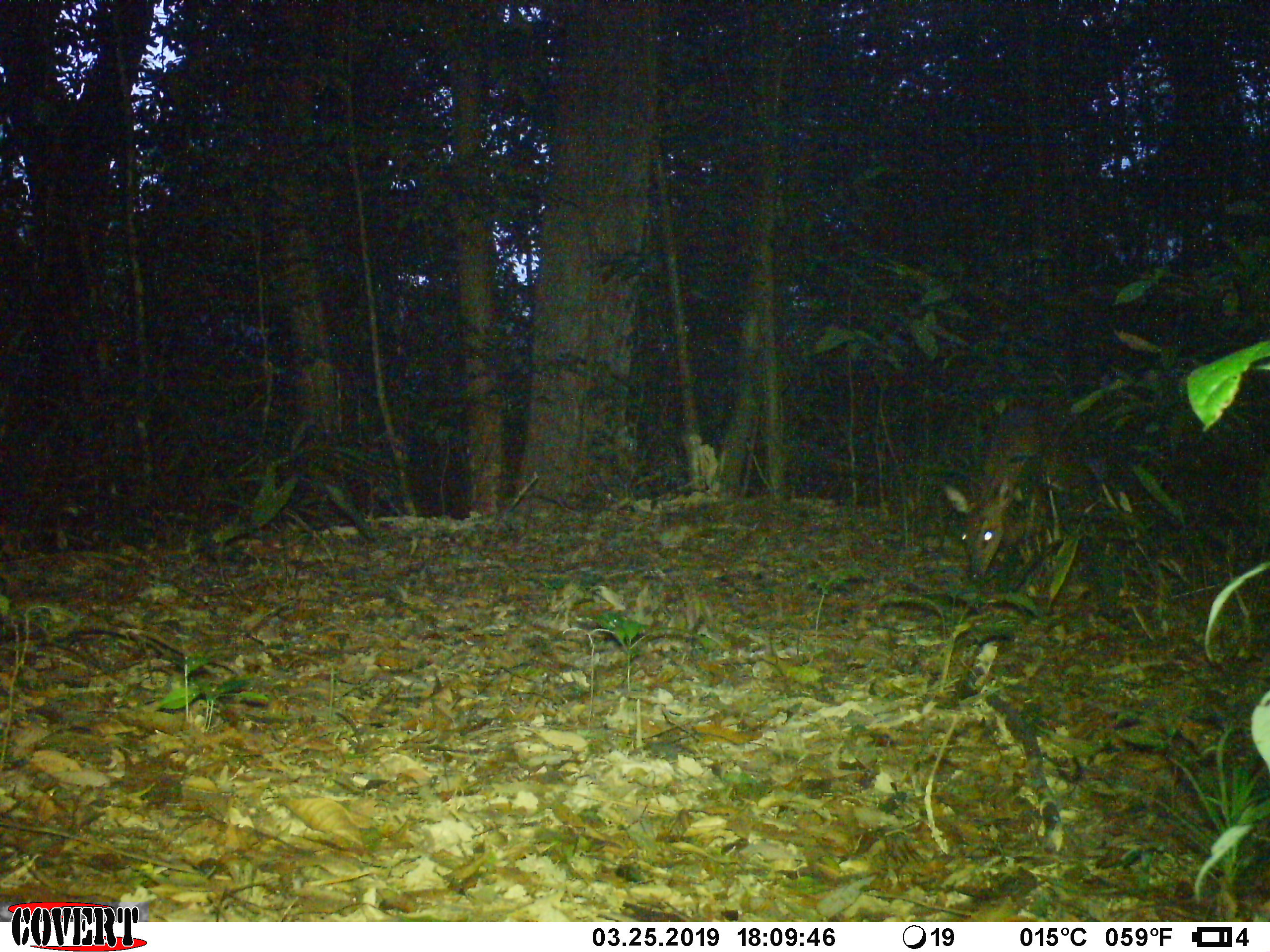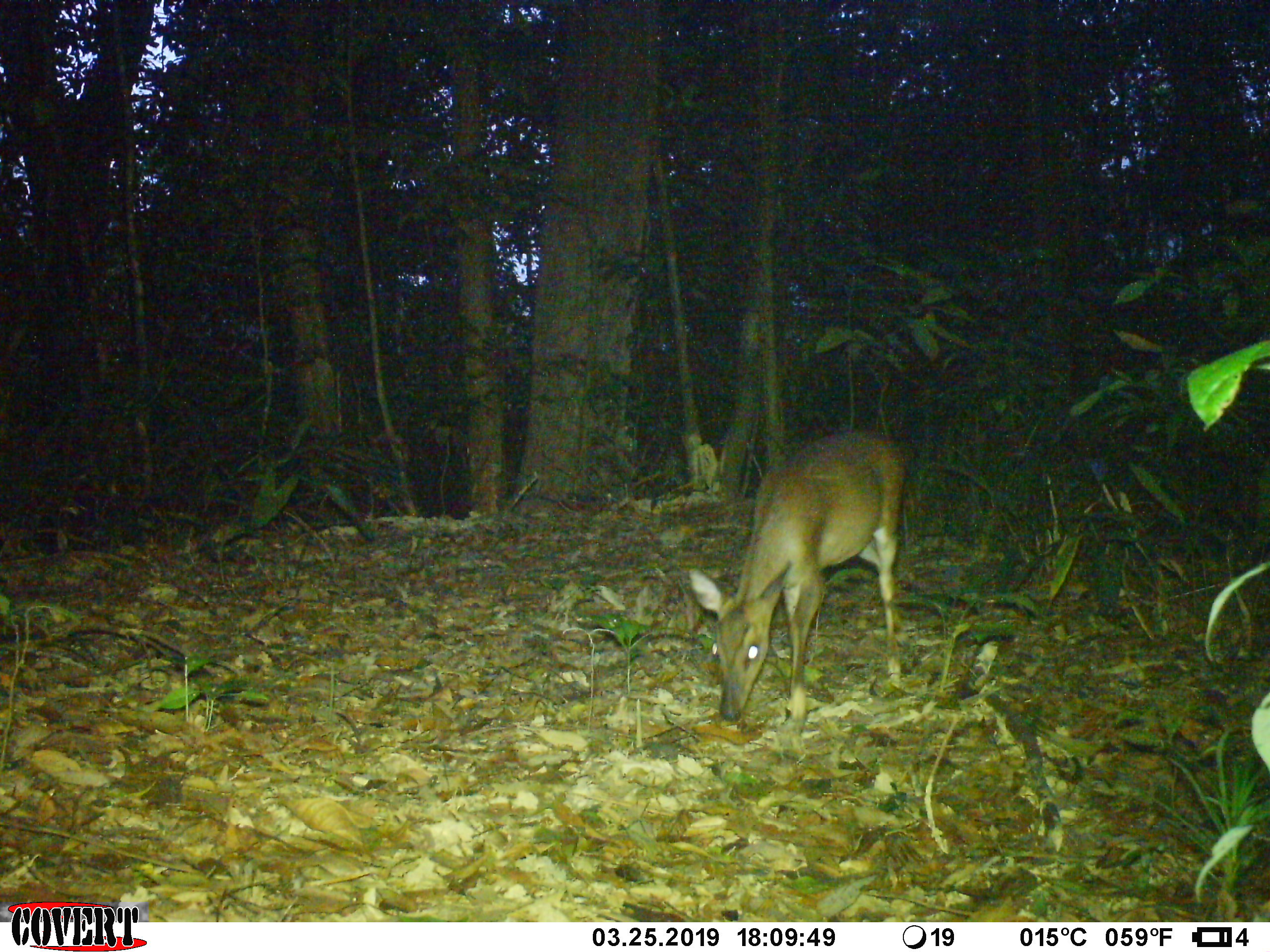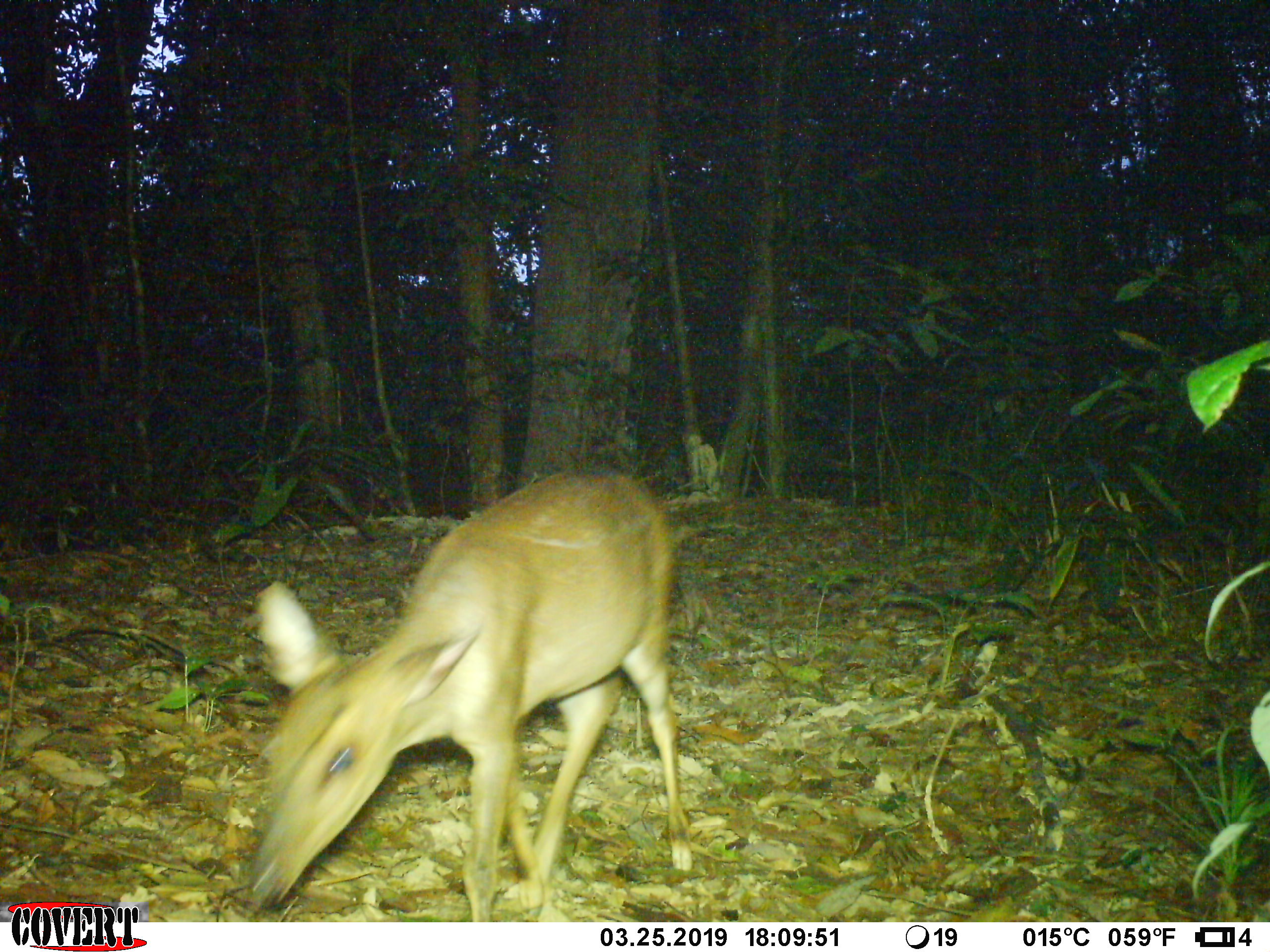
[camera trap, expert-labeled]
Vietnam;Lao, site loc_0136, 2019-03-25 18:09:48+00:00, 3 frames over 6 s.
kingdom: Animalia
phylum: Chordata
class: Mammalia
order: Artiodactyla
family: Cervidae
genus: Muntiacus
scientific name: Muntiacus vuquangensis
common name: large-antlered muntjac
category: large antlered muntjac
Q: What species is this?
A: Large antlered muntjac (large-antlered muntjac) (Muntiacus vuquangensis).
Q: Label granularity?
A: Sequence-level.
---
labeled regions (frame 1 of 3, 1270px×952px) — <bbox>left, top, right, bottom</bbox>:
large antlered muntjac: <bbox>943, 396, 1094, 584</bbox>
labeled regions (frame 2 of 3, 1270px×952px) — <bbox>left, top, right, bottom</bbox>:
large antlered muntjac: <bbox>683, 429, 913, 736</bbox>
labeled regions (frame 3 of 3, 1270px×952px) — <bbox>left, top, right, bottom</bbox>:
large antlered muntjac: <bbox>241, 465, 694, 922</bbox>